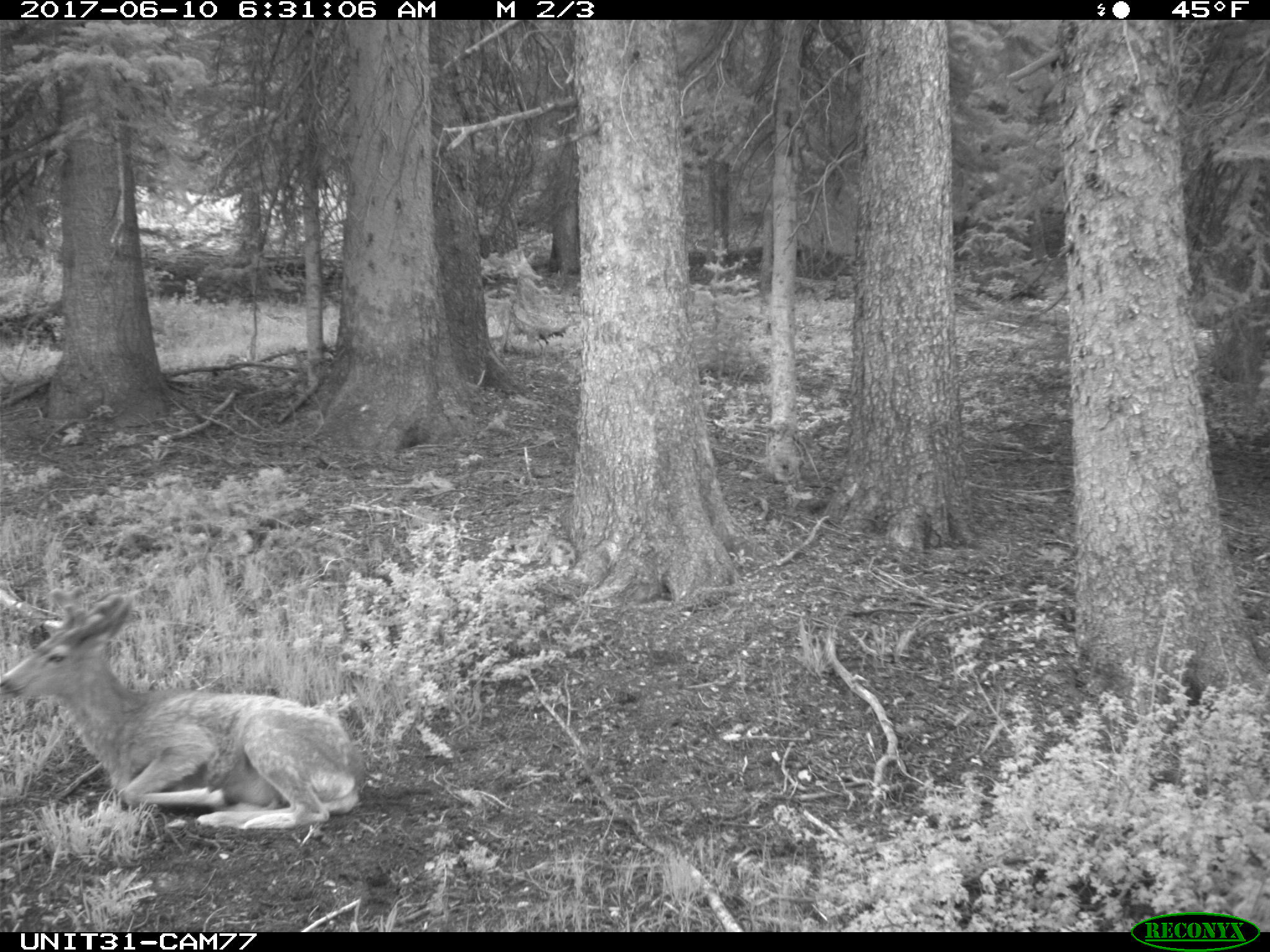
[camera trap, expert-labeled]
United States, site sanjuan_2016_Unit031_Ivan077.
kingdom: Animalia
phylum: Chordata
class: Mammalia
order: Artiodactyla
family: Cervidae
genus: Odocoileus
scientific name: Odocoileus hemionus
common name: mule deer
Odocoileus hemionus (mule deer).